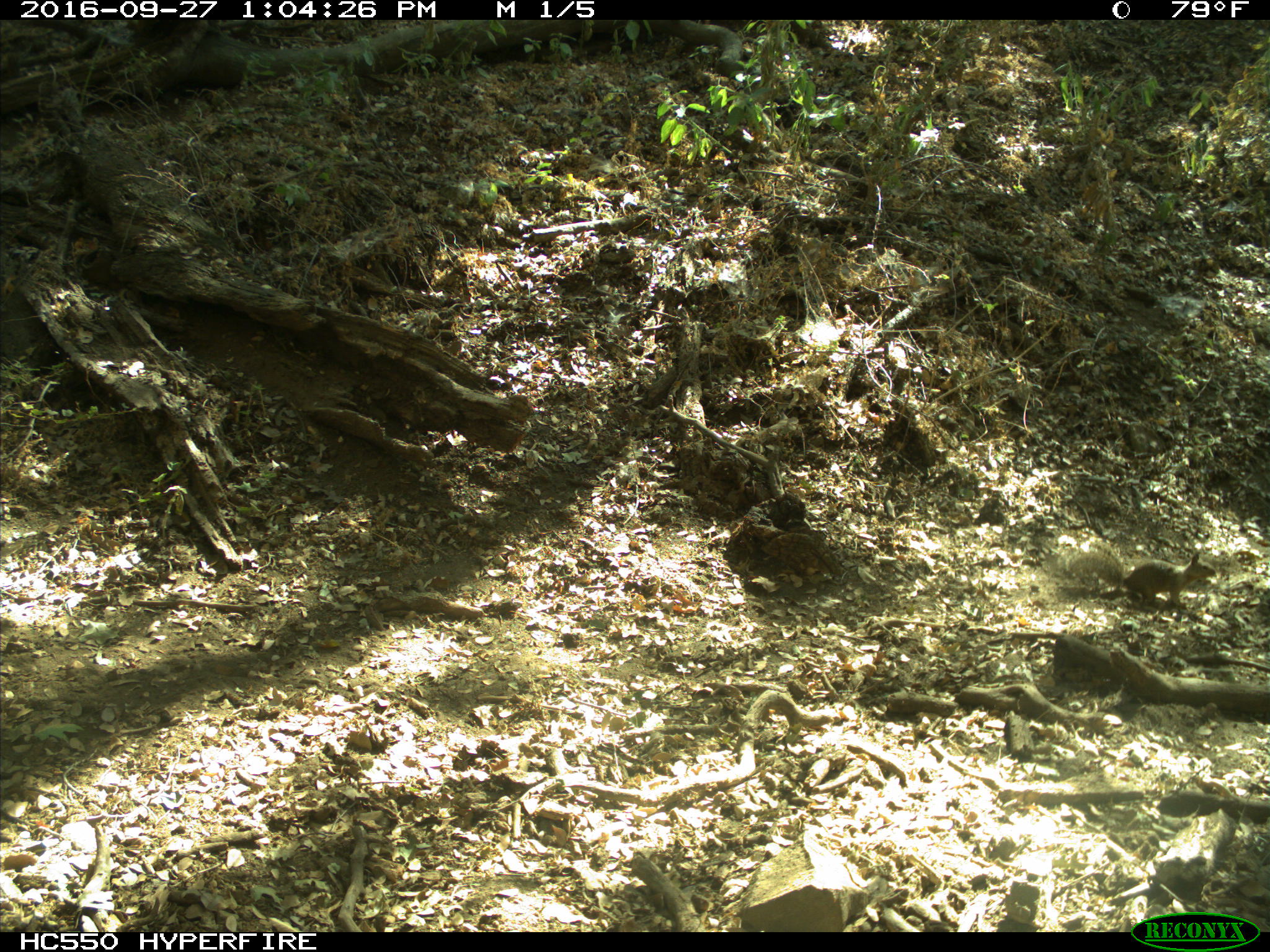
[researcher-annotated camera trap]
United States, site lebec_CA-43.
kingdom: Animalia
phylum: Chordata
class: Mammalia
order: Rodentia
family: Sciuridae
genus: Otospermophilus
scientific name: Otospermophilus beecheyi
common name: california ground squirrel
Otospermophilus beecheyi (california ground squirrel).